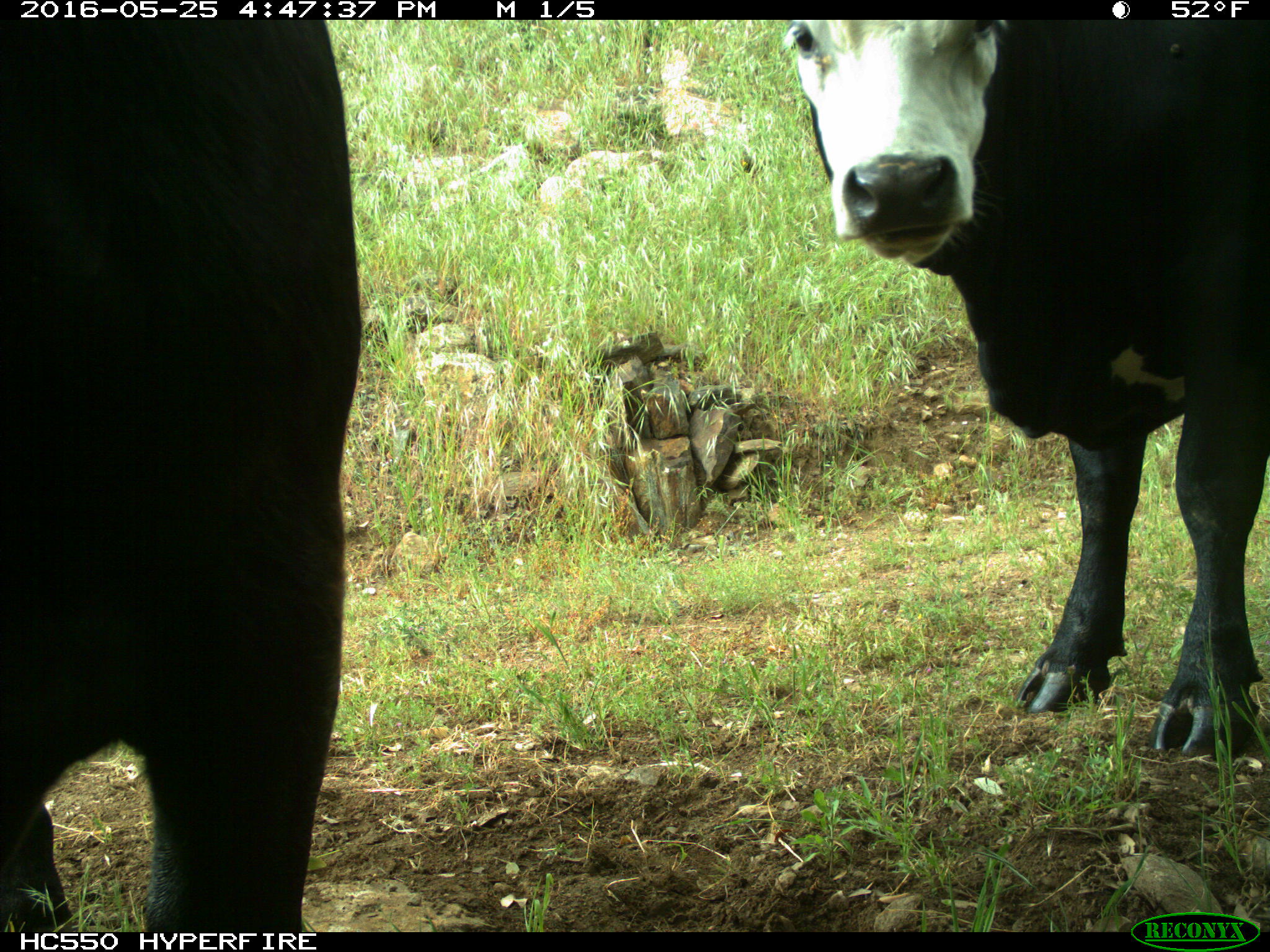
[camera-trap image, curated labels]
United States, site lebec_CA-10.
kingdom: Animalia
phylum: Chordata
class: Mammalia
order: Artiodactyla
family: Bovidae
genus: Bos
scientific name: Bos taurus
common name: domestic cow